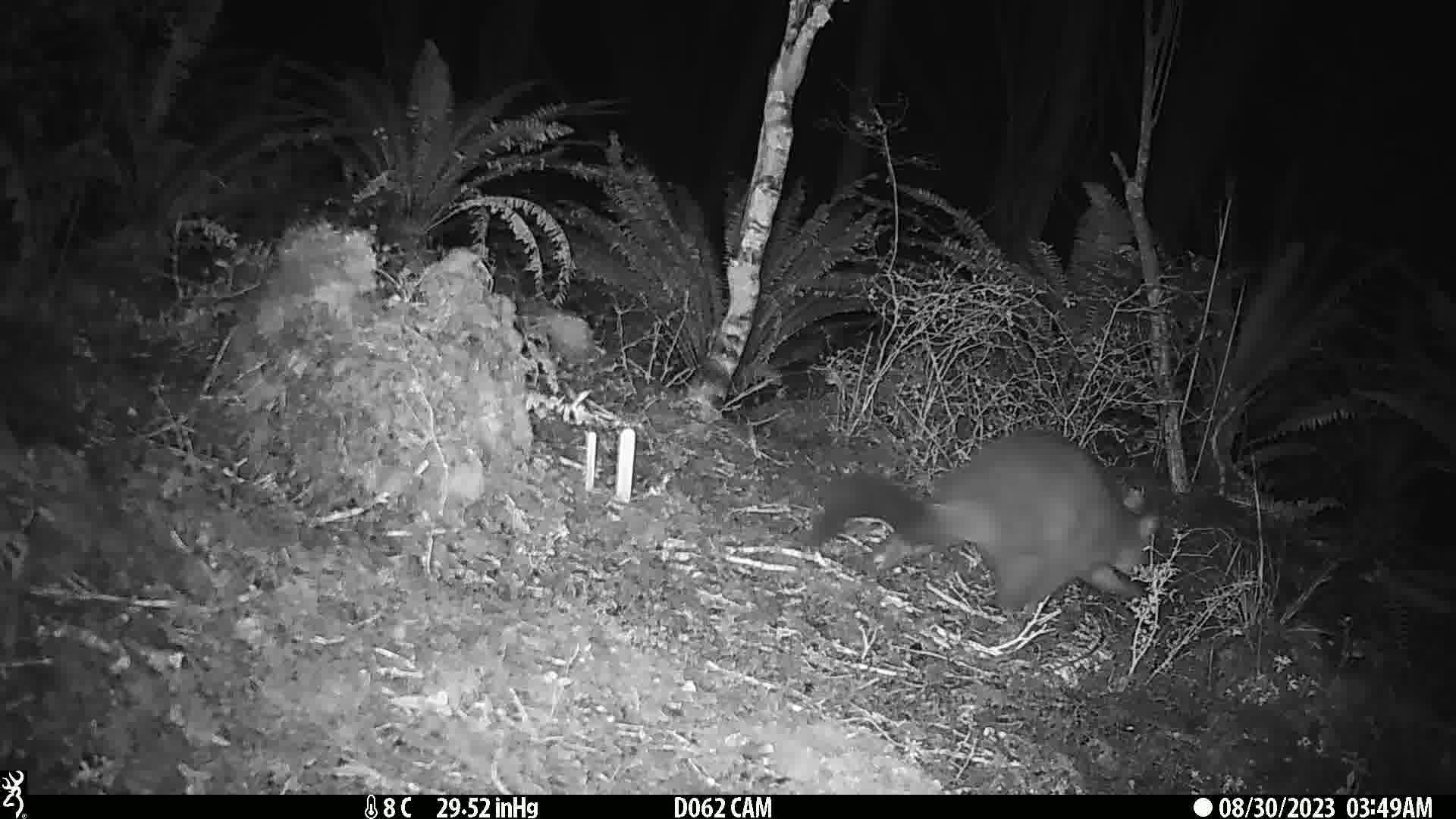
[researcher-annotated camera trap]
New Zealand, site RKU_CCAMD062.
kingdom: Animalia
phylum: Chordata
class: Mammalia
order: Diprotodontia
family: Phalangeridae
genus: Trichosurus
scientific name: Trichosurus vulpecula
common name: common brushtail possum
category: possum